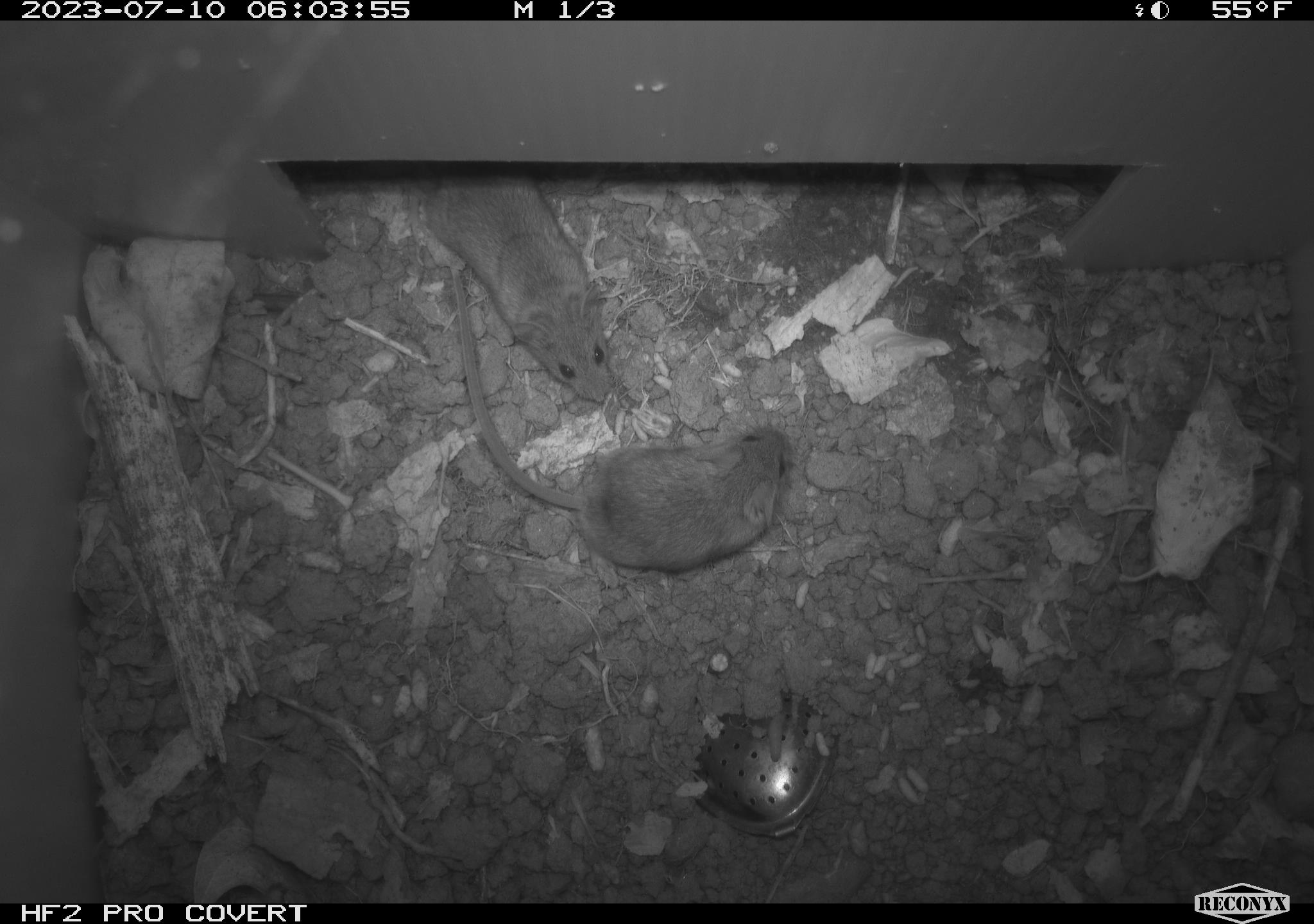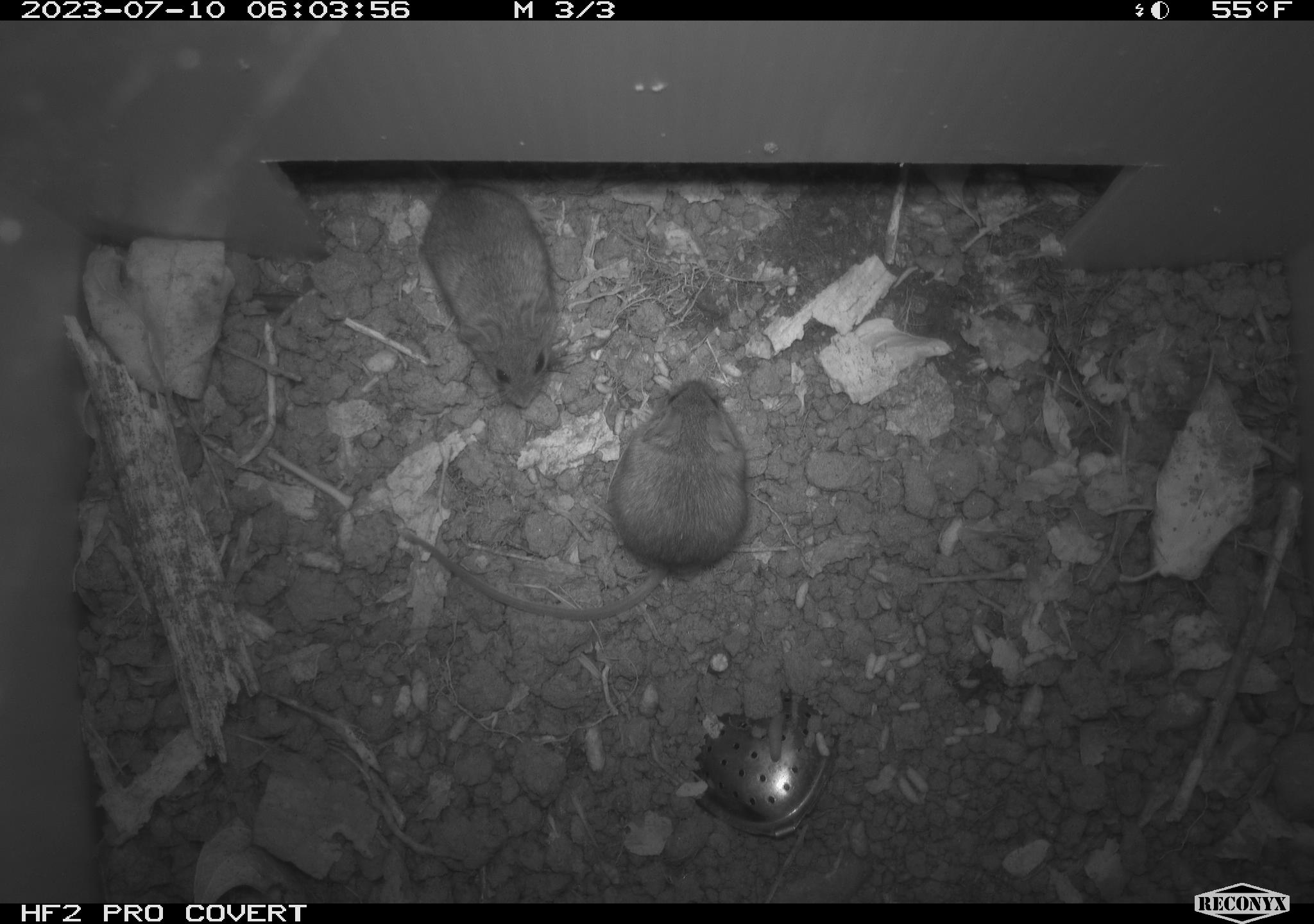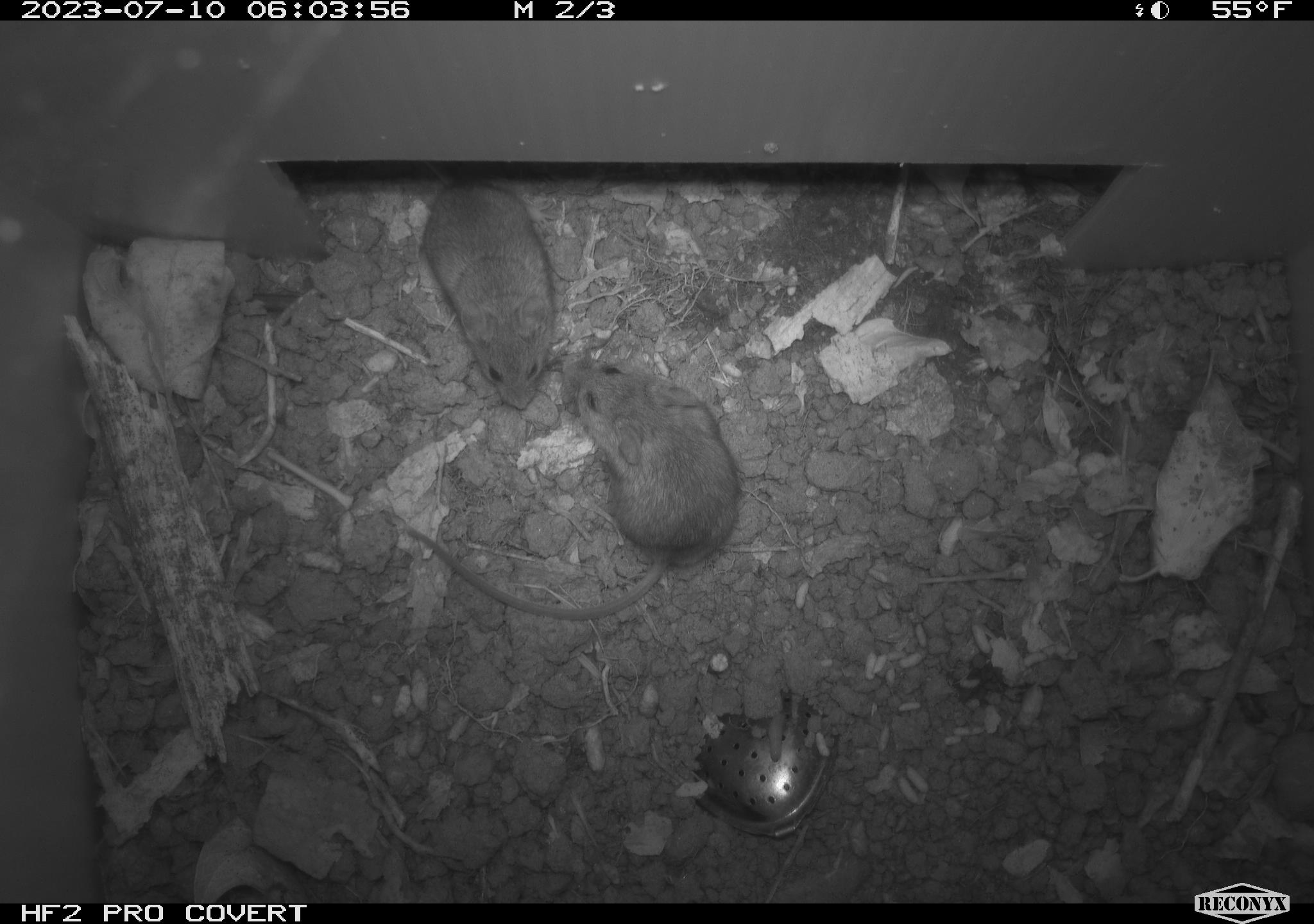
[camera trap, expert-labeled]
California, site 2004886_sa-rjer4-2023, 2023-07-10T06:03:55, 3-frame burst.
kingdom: Animalia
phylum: Chordata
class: Mammalia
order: Rodentia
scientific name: Rodentia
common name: mouse species